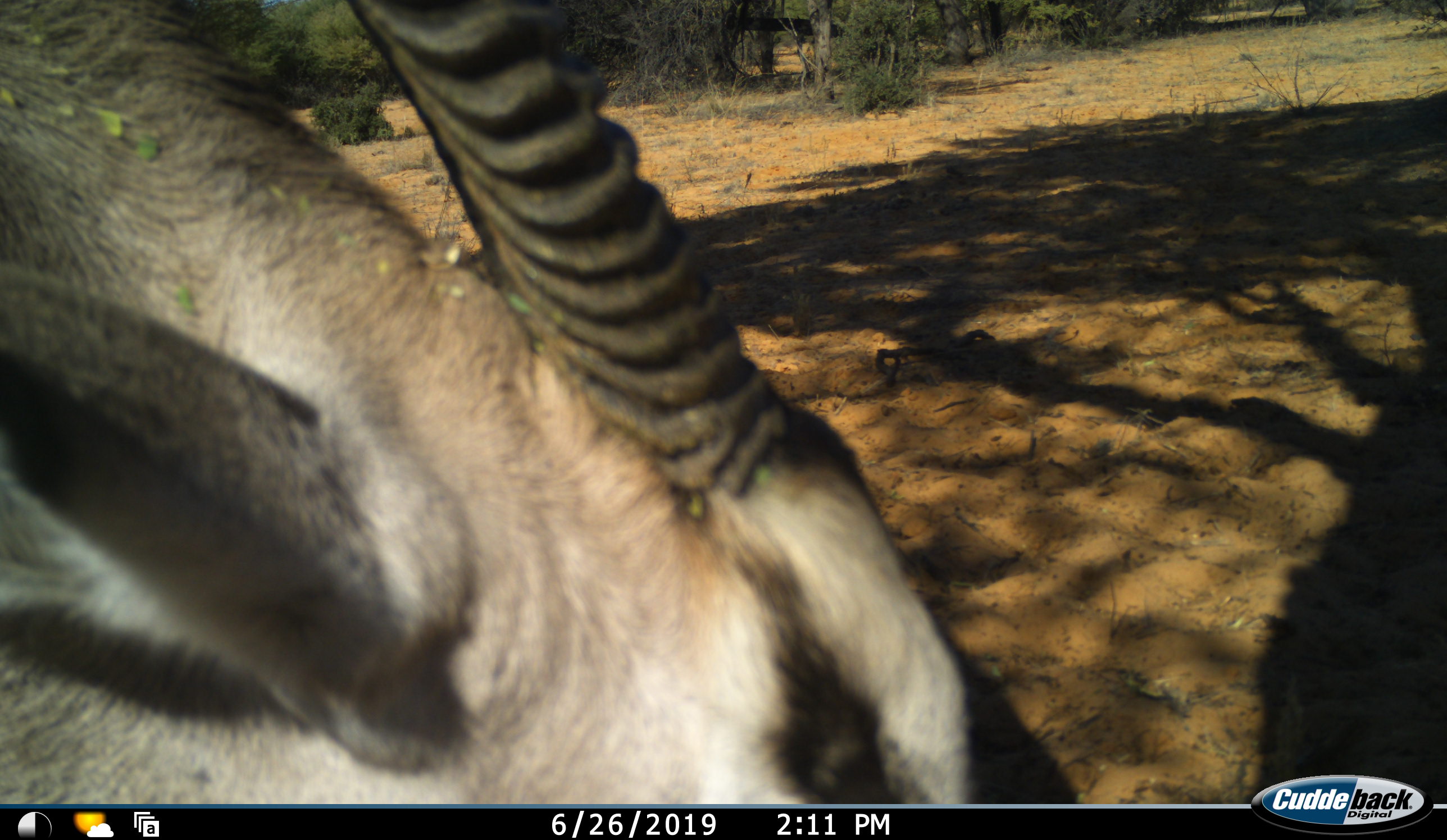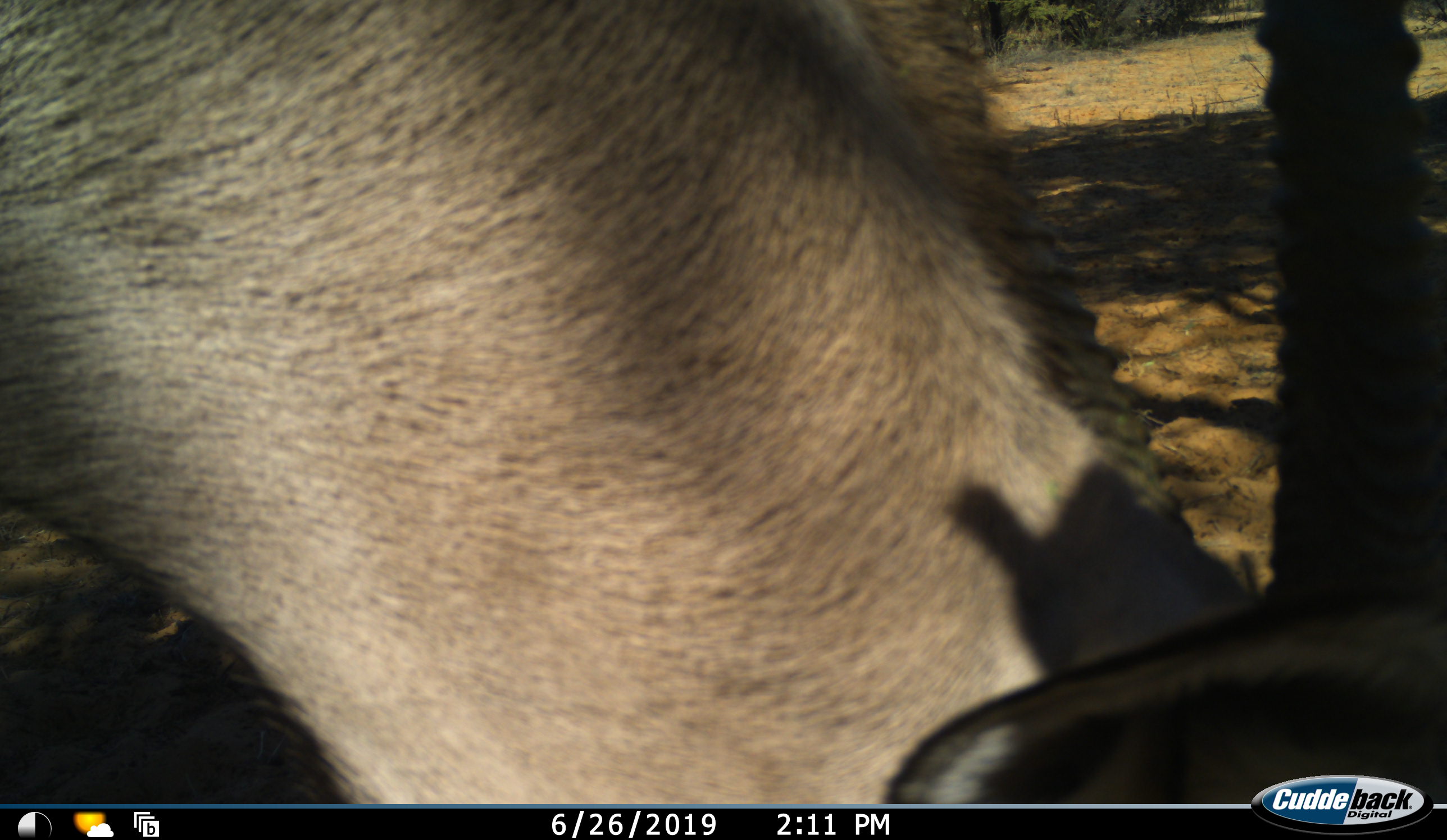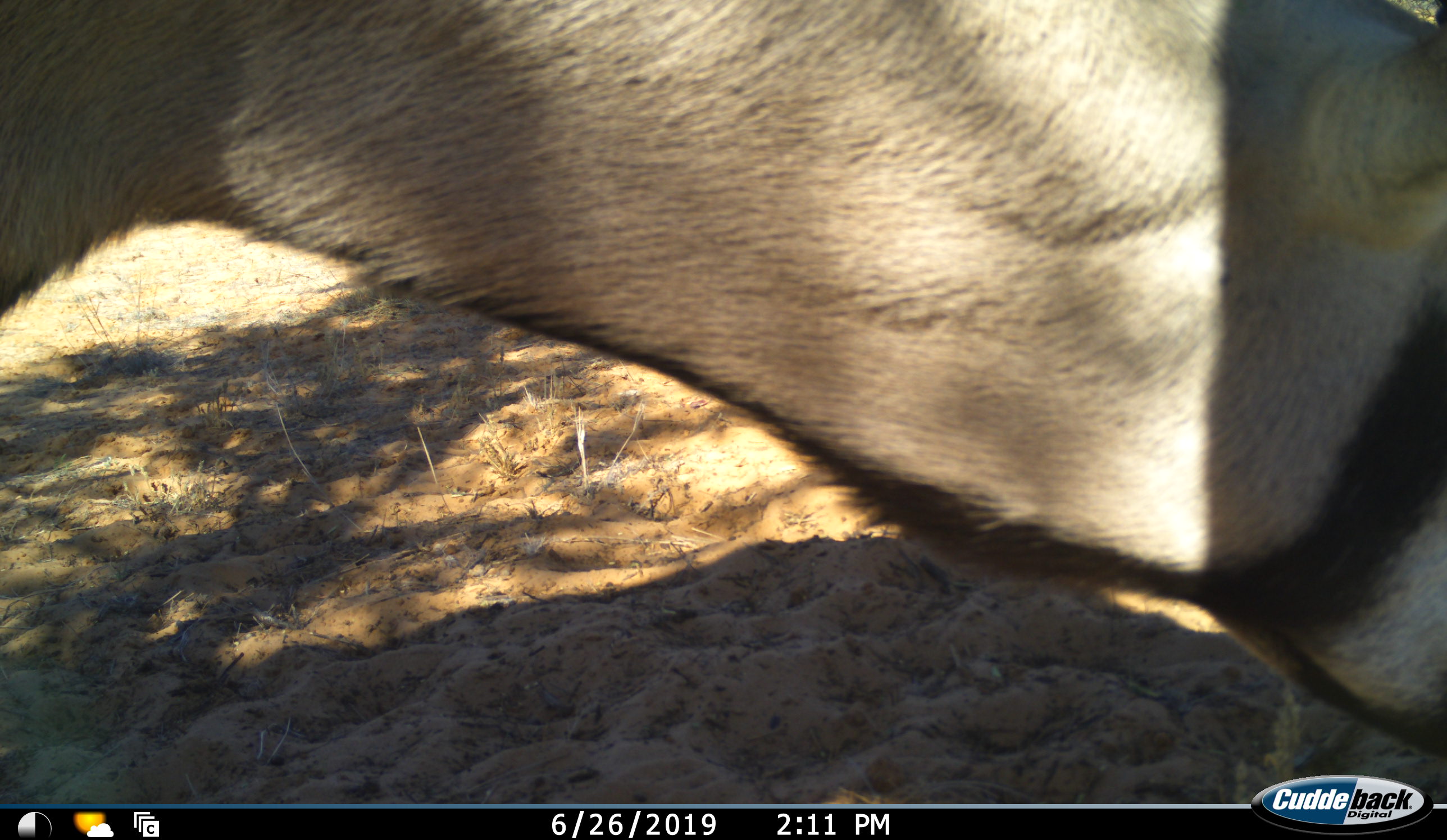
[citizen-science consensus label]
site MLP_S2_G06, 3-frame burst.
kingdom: Animalia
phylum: Chordata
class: Mammalia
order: Artiodactyla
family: Bovidae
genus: Oryx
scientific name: Oryx gazella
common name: gemsbok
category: oryx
Oryx (gemsbok) (Oryx gazella), count 1. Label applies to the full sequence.